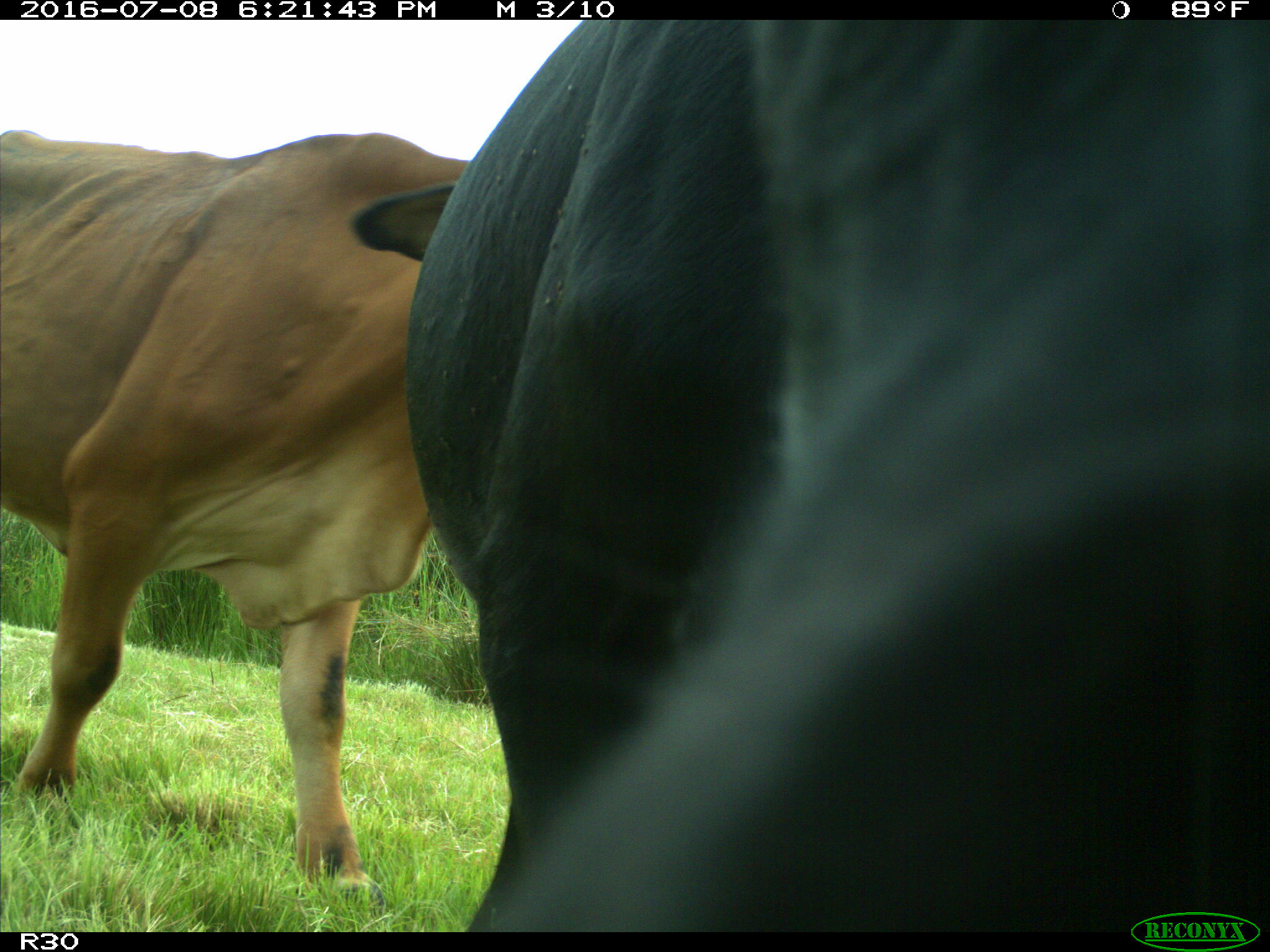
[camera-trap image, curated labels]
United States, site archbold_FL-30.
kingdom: Animalia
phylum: Chordata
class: Mammalia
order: Artiodactyla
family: Bovidae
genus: Bos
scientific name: Bos taurus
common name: domestic cow